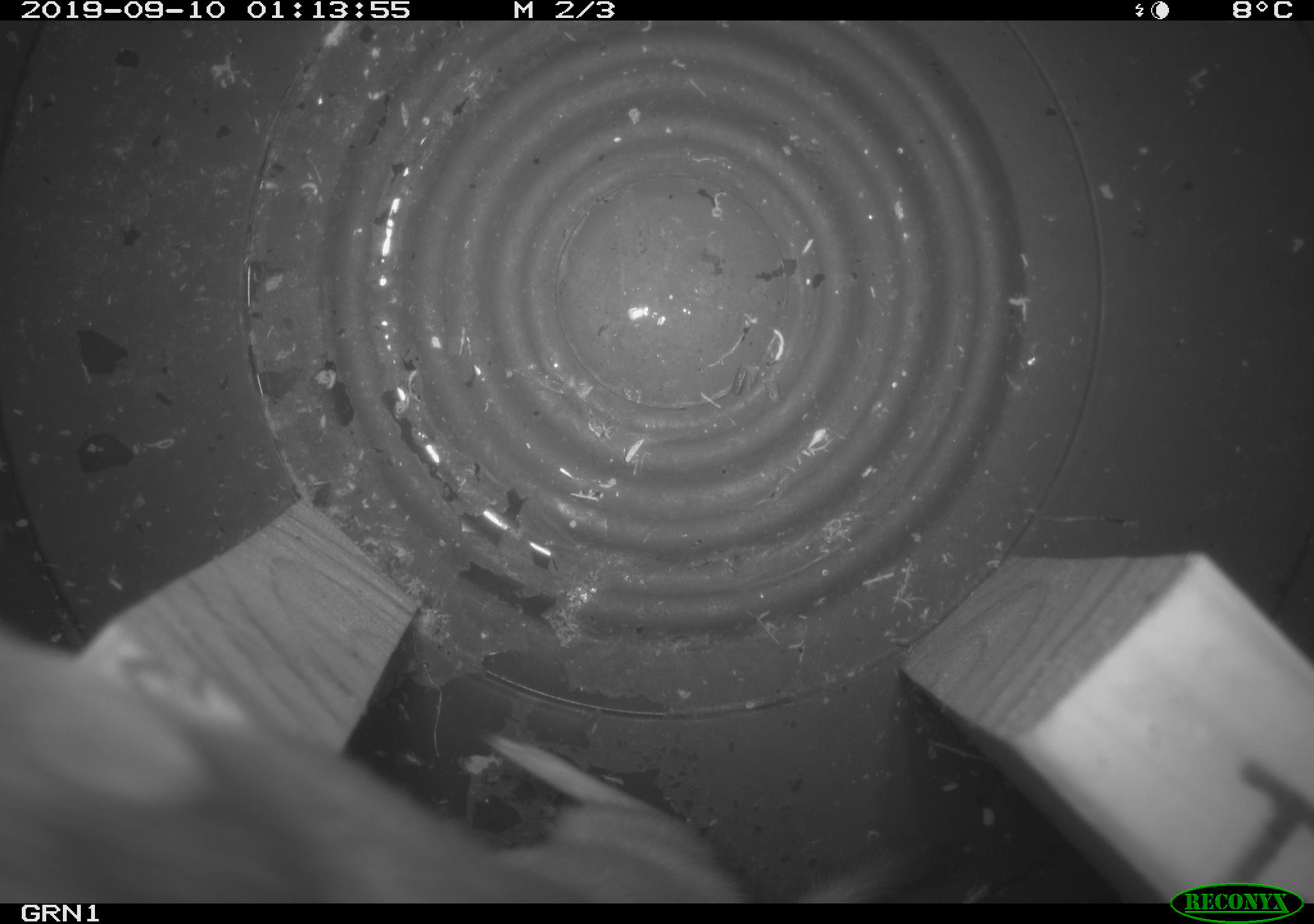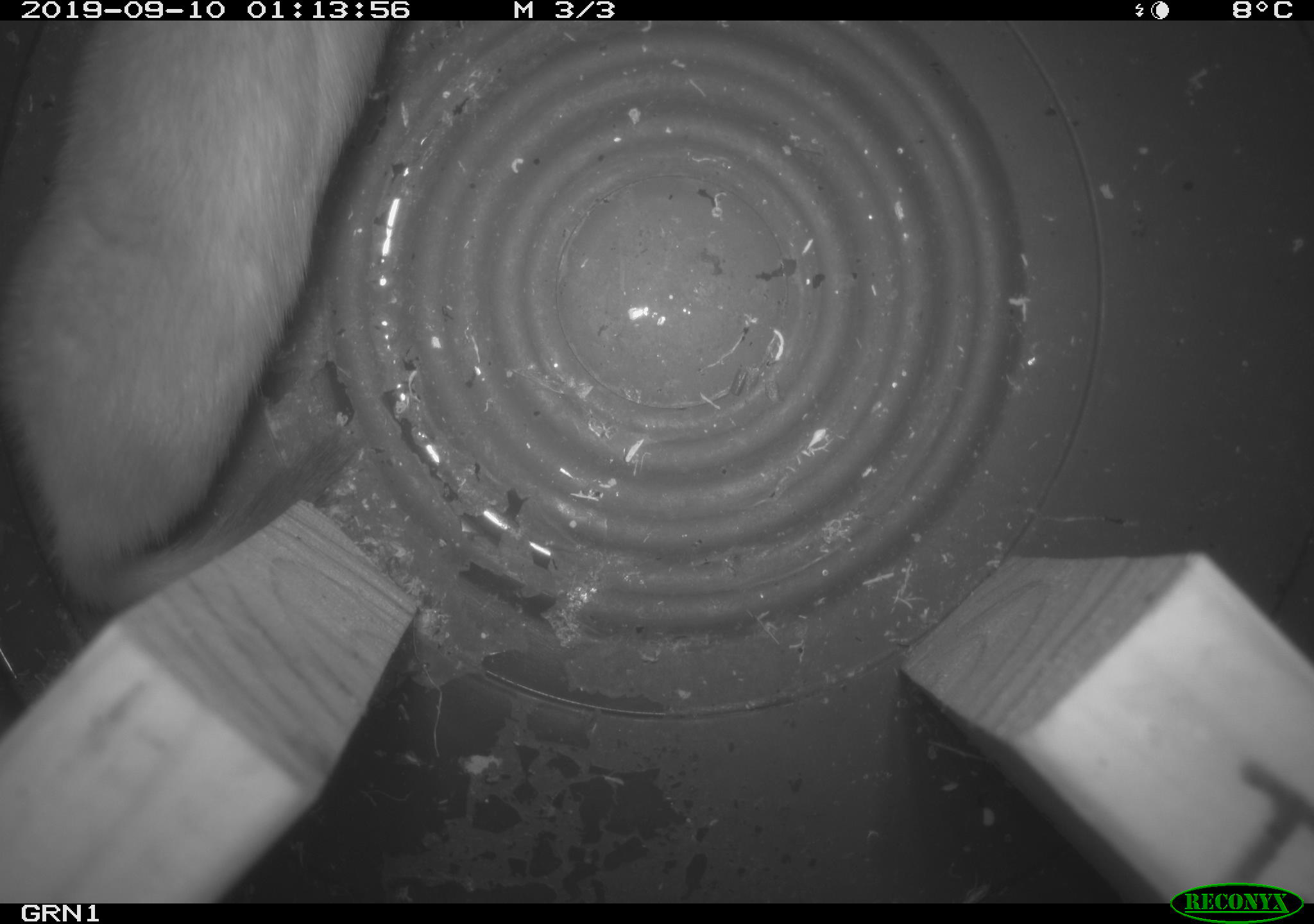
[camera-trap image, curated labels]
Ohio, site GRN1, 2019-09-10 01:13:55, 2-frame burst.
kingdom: Animalia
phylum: Chordata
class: Mammalia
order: Carnivora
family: Mustelidae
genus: Neogale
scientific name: Neogale frenata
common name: long-tailed weasel